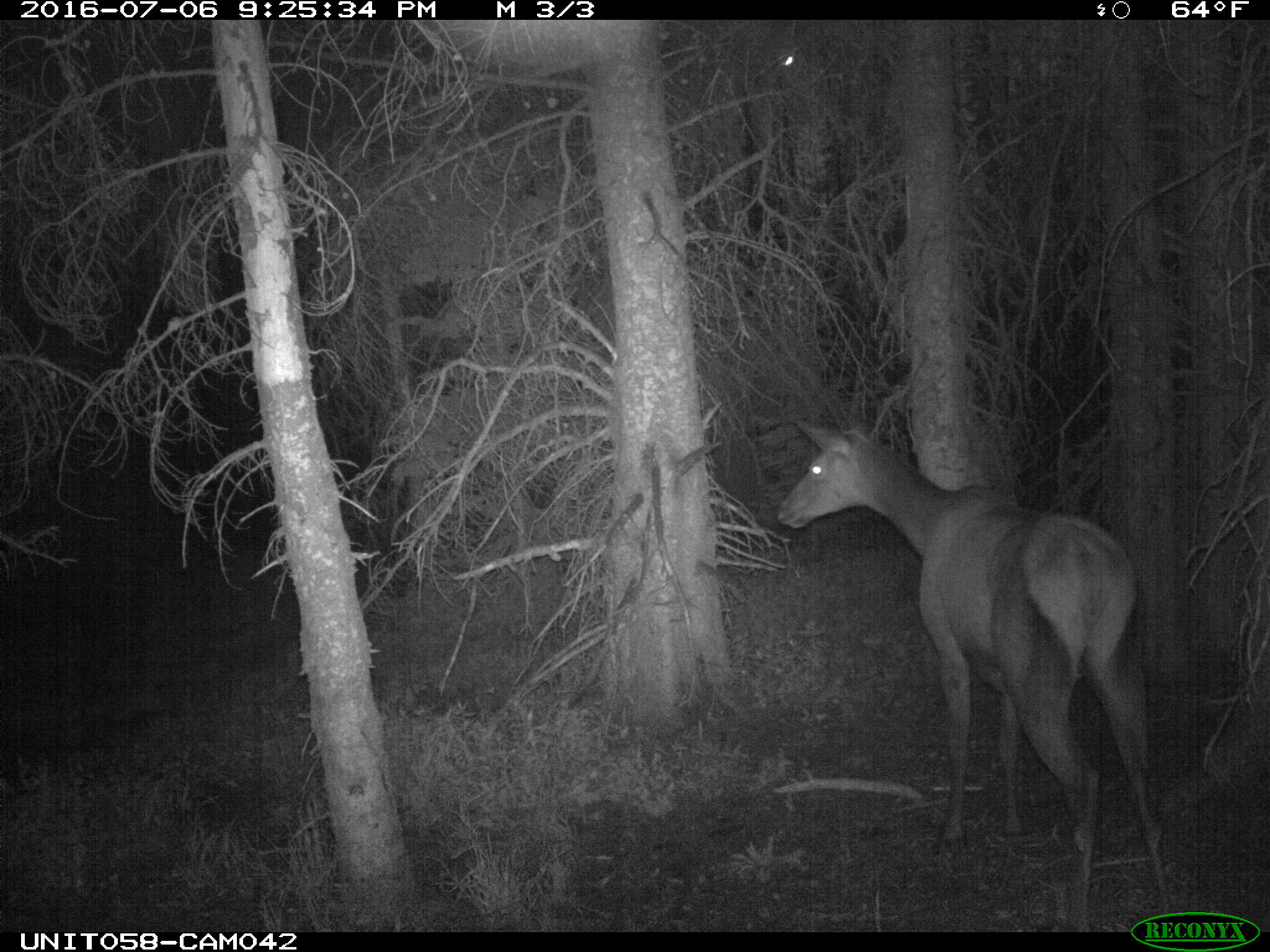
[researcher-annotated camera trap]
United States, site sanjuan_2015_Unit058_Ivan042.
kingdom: Animalia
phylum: Chordata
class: Mammalia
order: Artiodactyla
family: Cervidae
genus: Cervus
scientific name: Cervus elaphus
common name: red deer